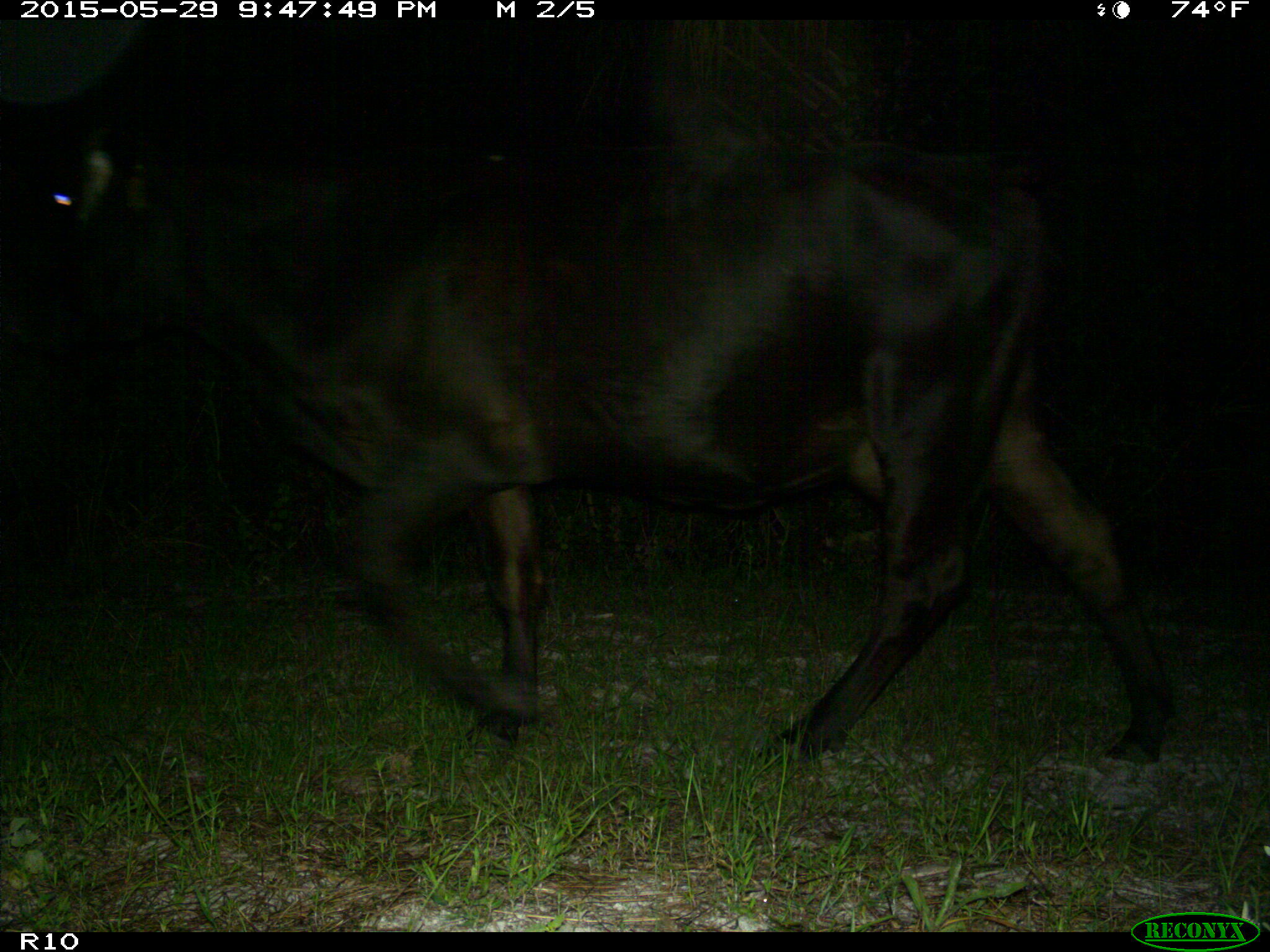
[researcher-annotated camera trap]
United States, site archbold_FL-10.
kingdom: Animalia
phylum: Chordata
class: Mammalia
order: Artiodactyla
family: Bovidae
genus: Bos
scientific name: Bos taurus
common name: domestic cow